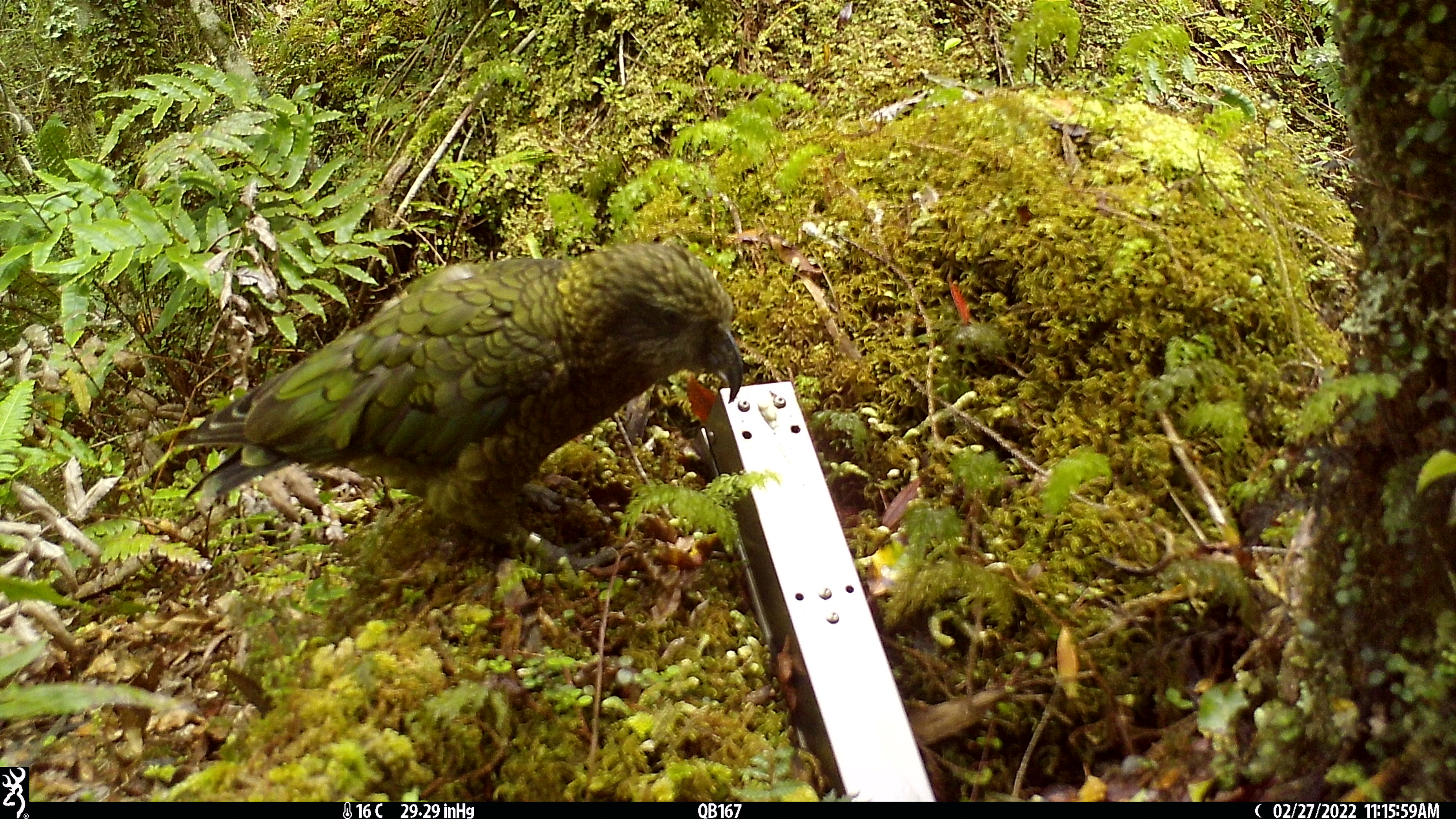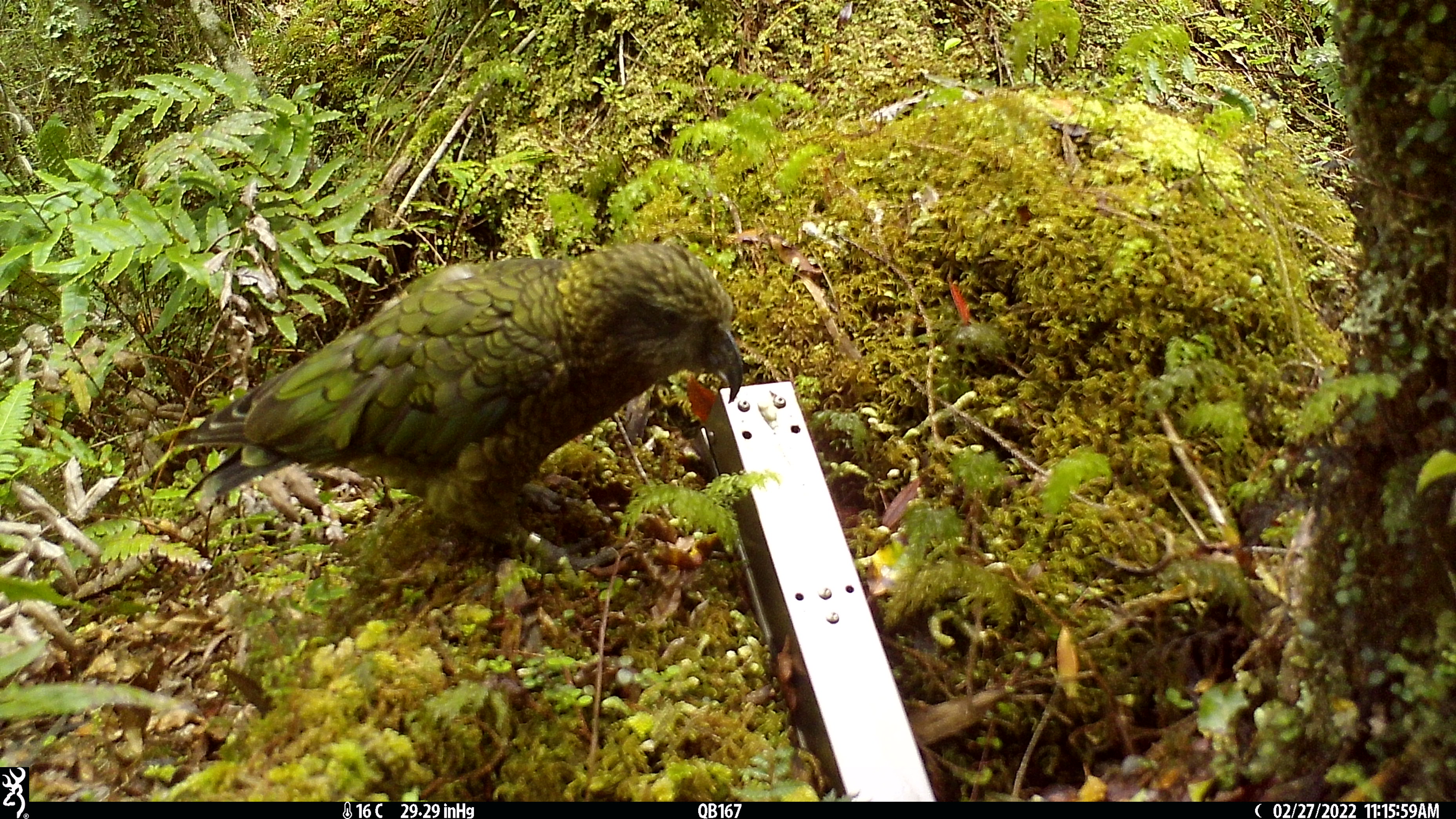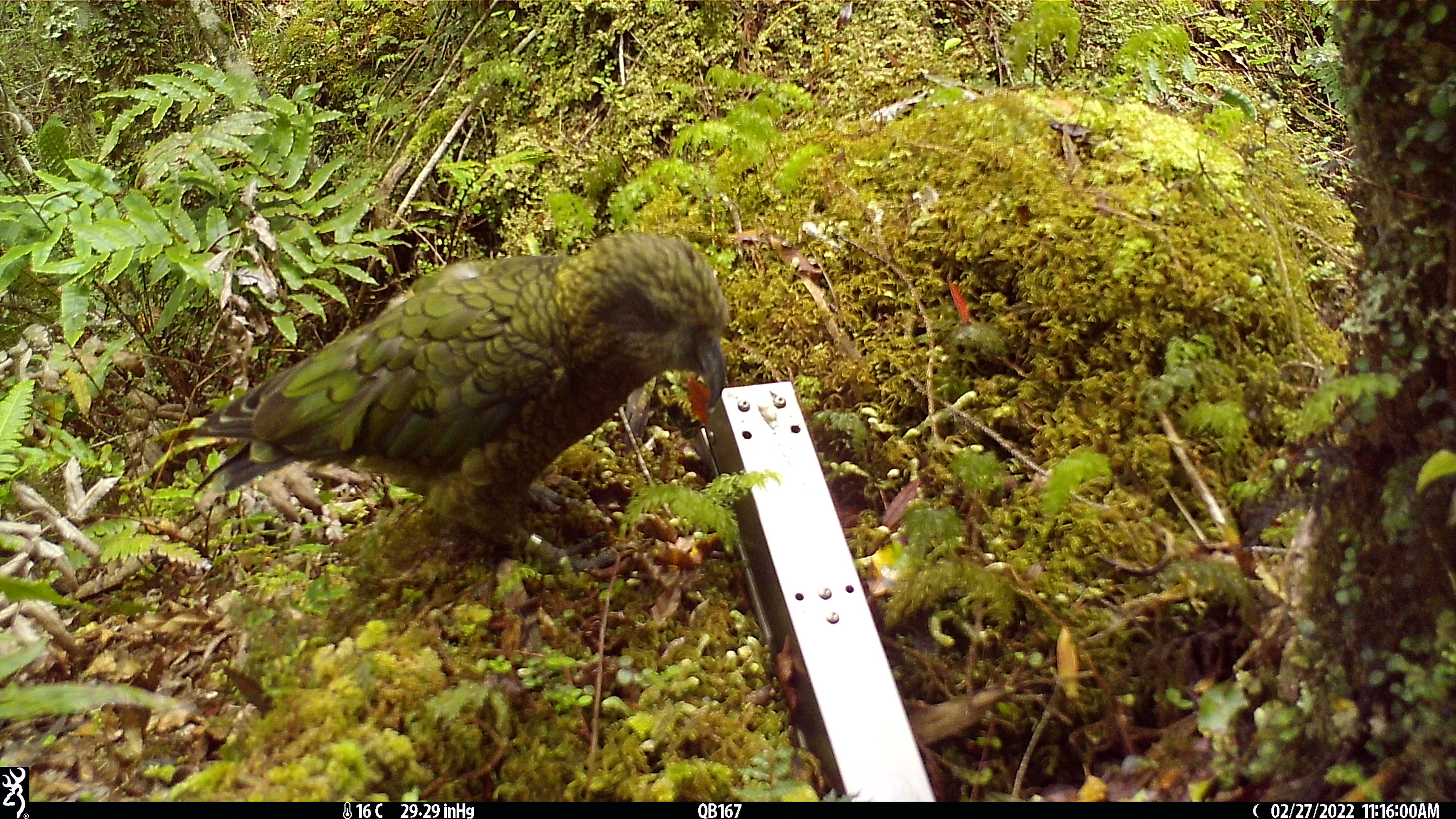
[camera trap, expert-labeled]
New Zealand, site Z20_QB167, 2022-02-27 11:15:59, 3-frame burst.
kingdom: Animalia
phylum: Chordata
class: Aves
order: Psittaciformes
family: Strigopidae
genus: Nestor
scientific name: Nestor notabilis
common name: kea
Kea (Nestor notabilis).